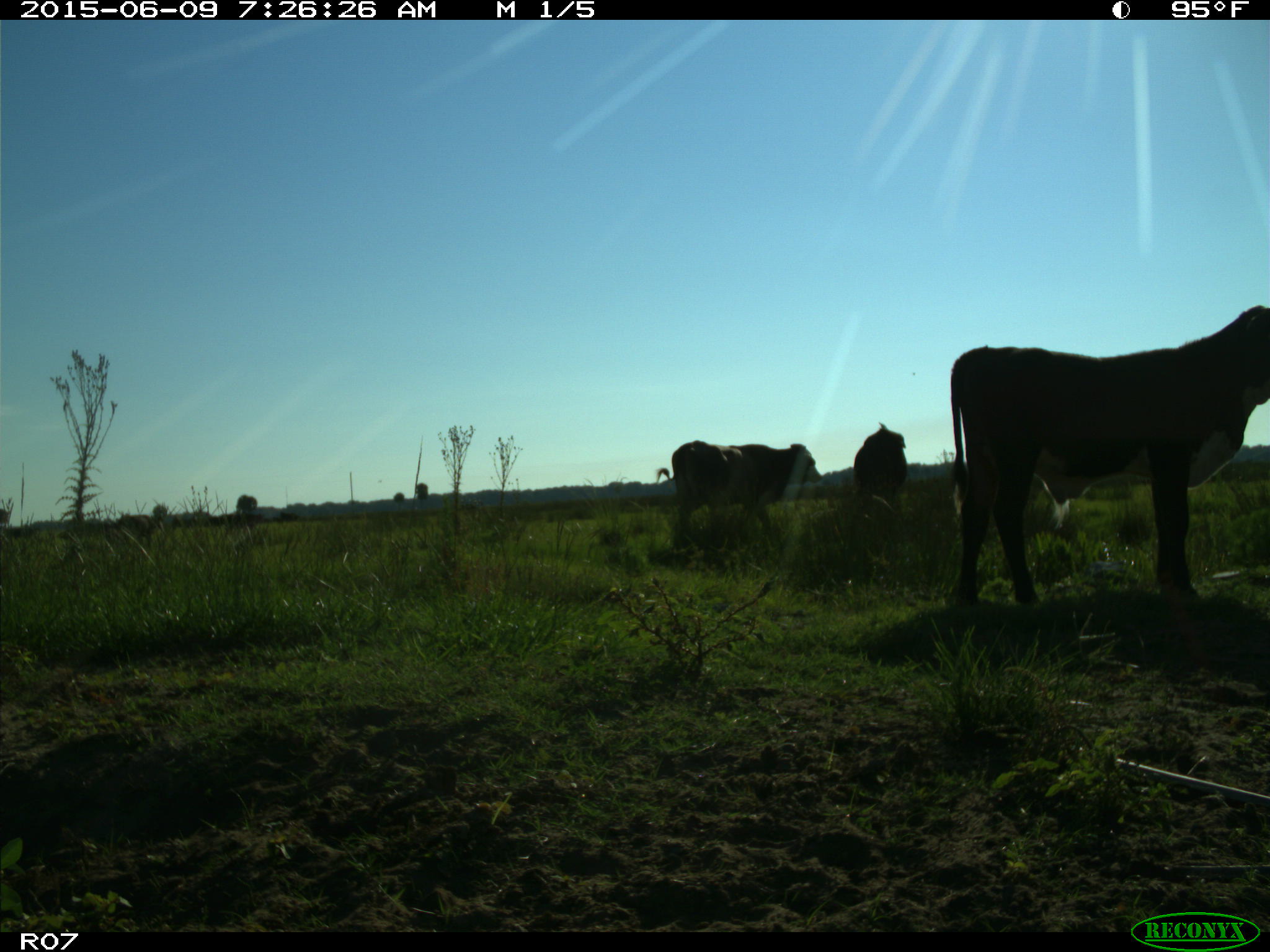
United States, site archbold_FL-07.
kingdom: Animalia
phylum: Chordata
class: Mammalia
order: Artiodactyla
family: Bovidae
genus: Bos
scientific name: Bos taurus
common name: domestic cow